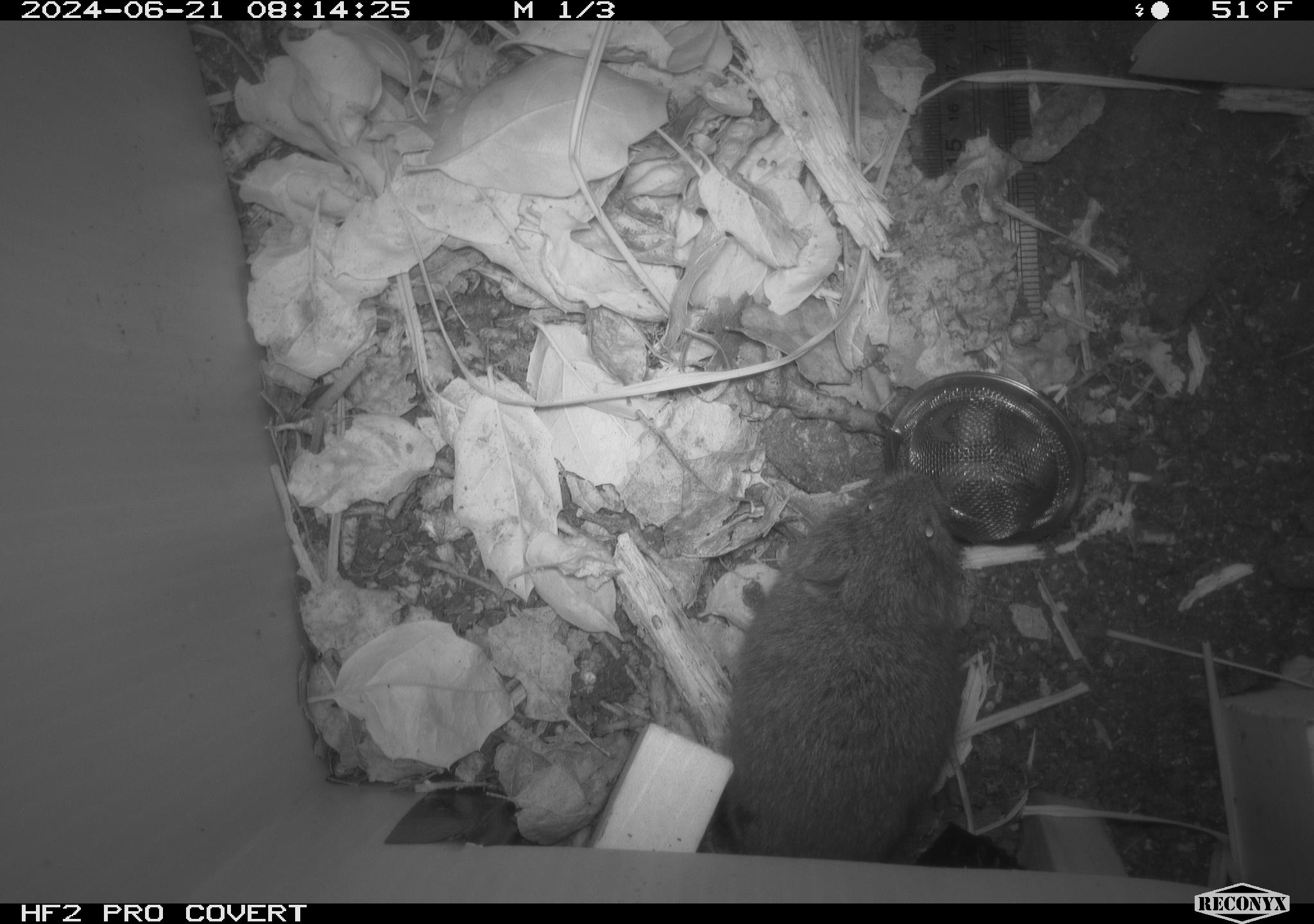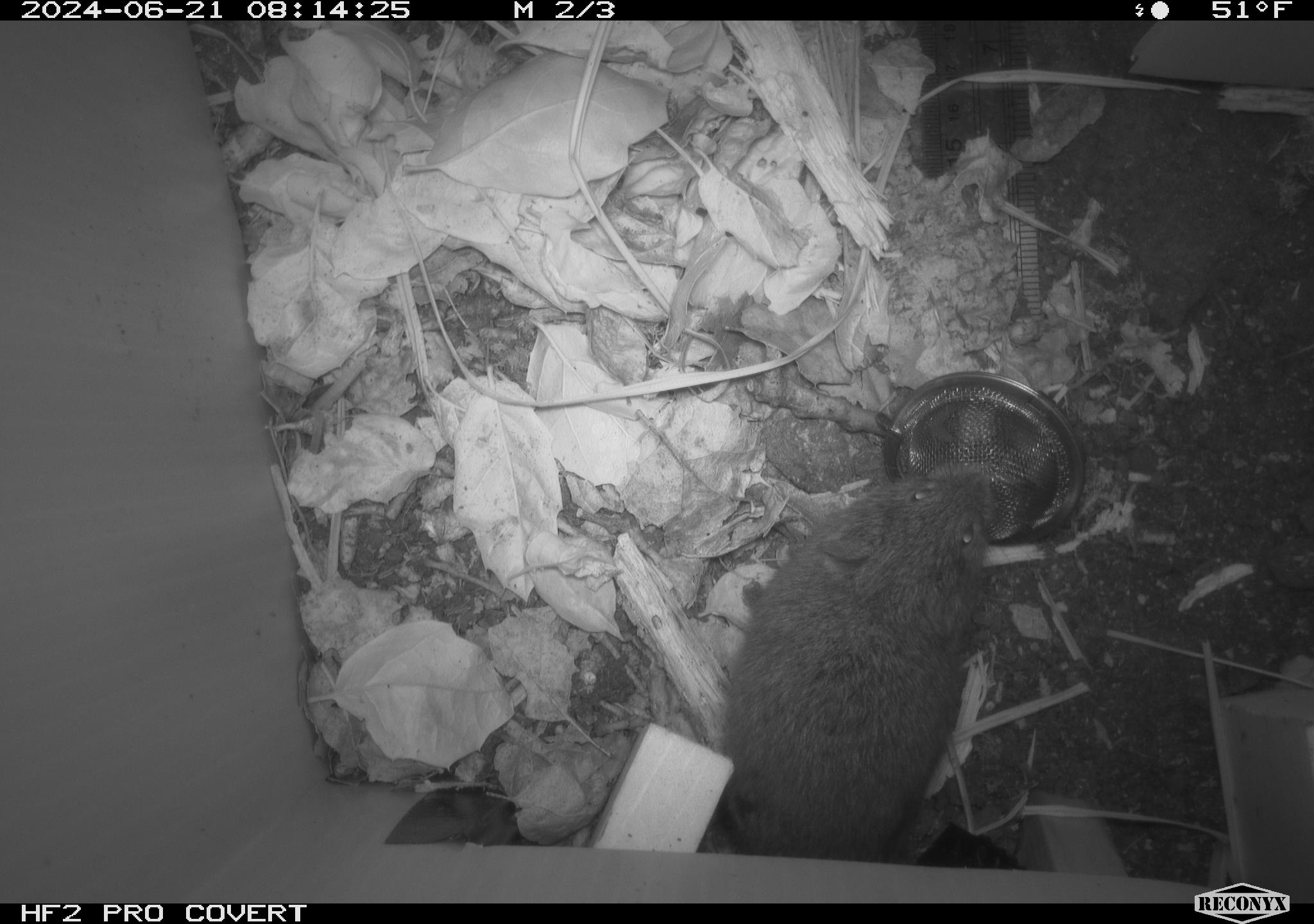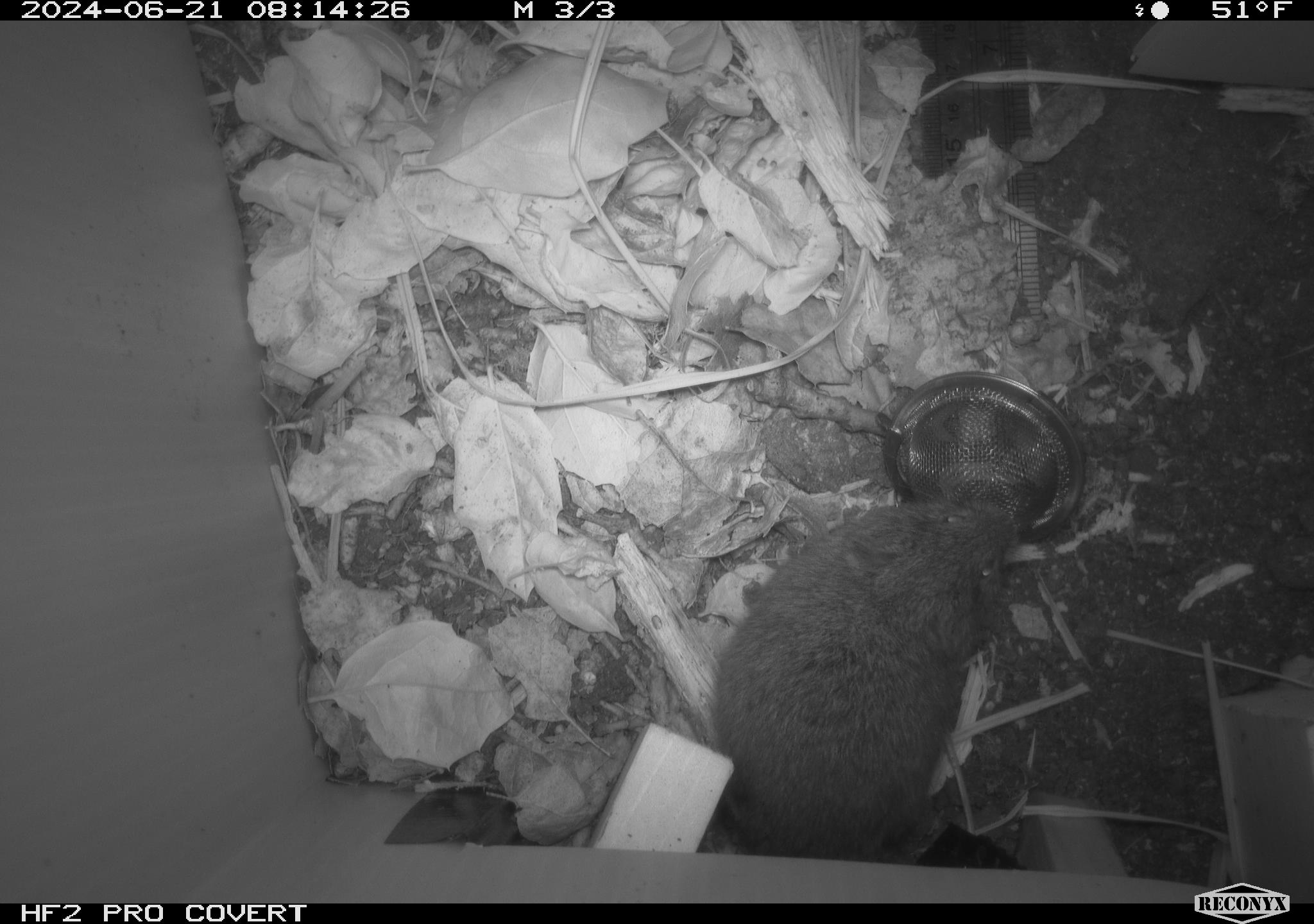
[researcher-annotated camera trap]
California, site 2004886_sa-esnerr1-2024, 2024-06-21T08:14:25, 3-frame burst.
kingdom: Animalia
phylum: Chordata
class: Mammalia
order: Rodentia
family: Cricetidae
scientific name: Cricetidae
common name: hamsters, voles, lemmings, and allies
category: cricetidae family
Cricetidae family (hamsters, voles, lemmings, and allies) (Cricetidae).